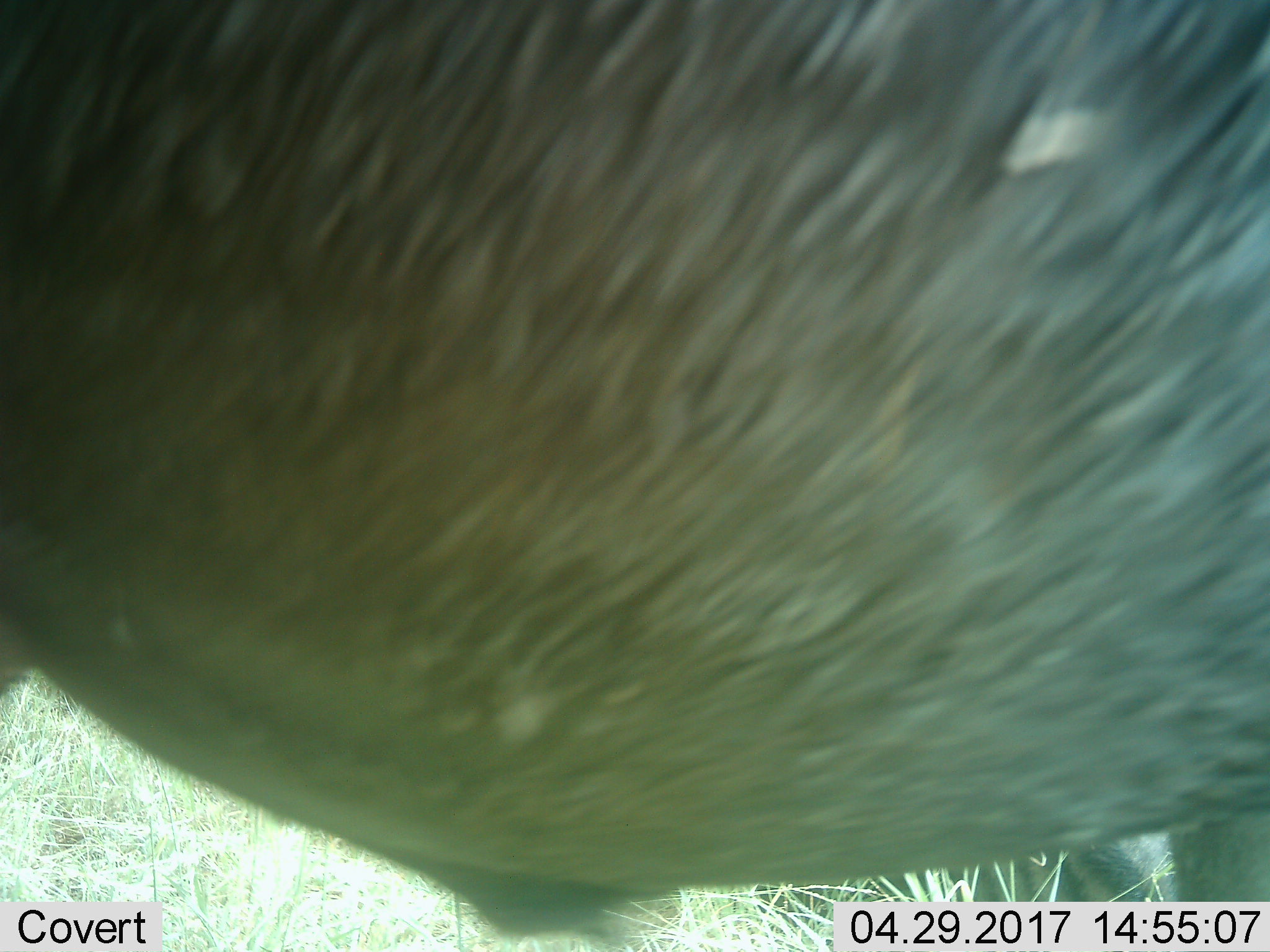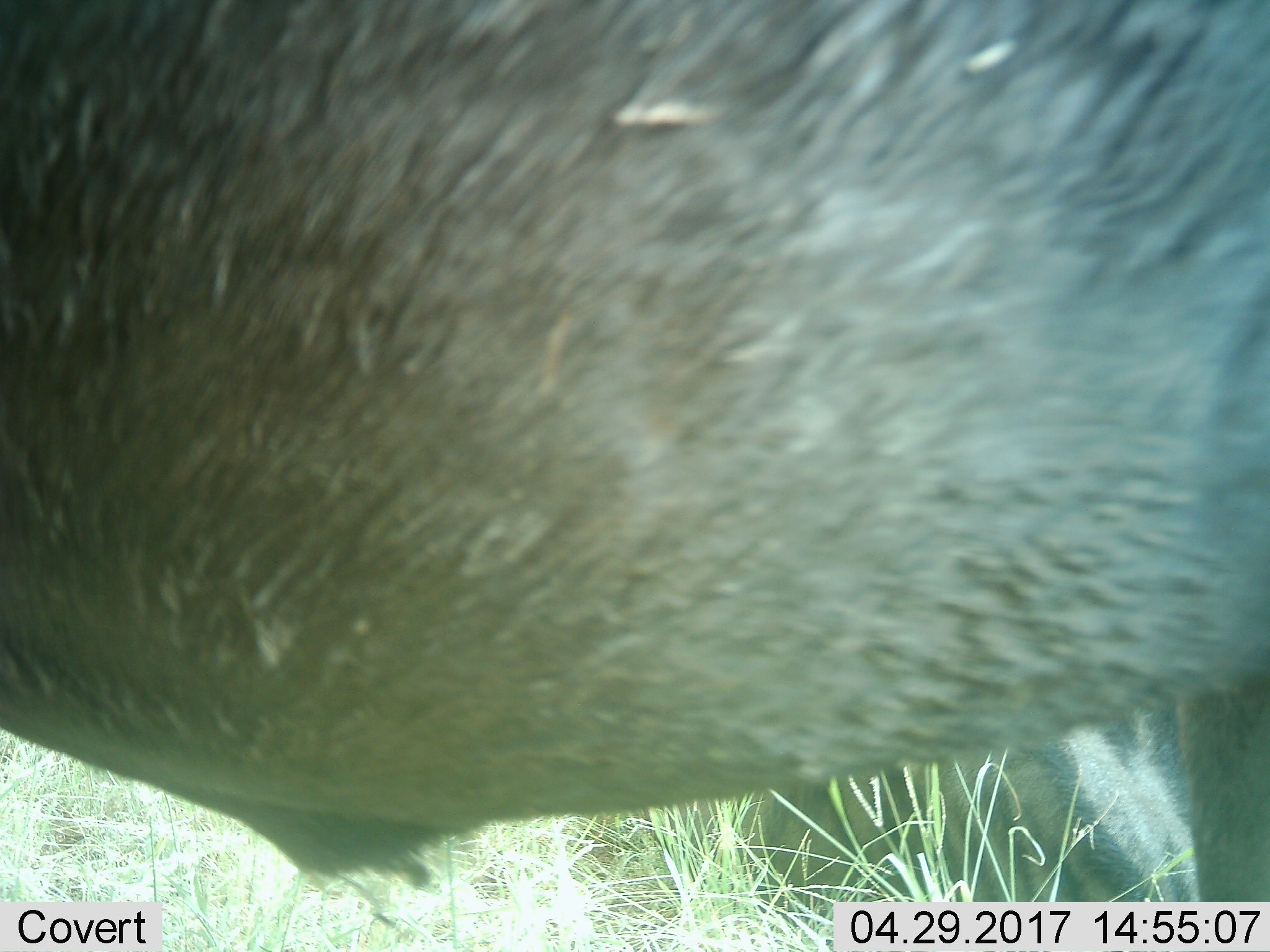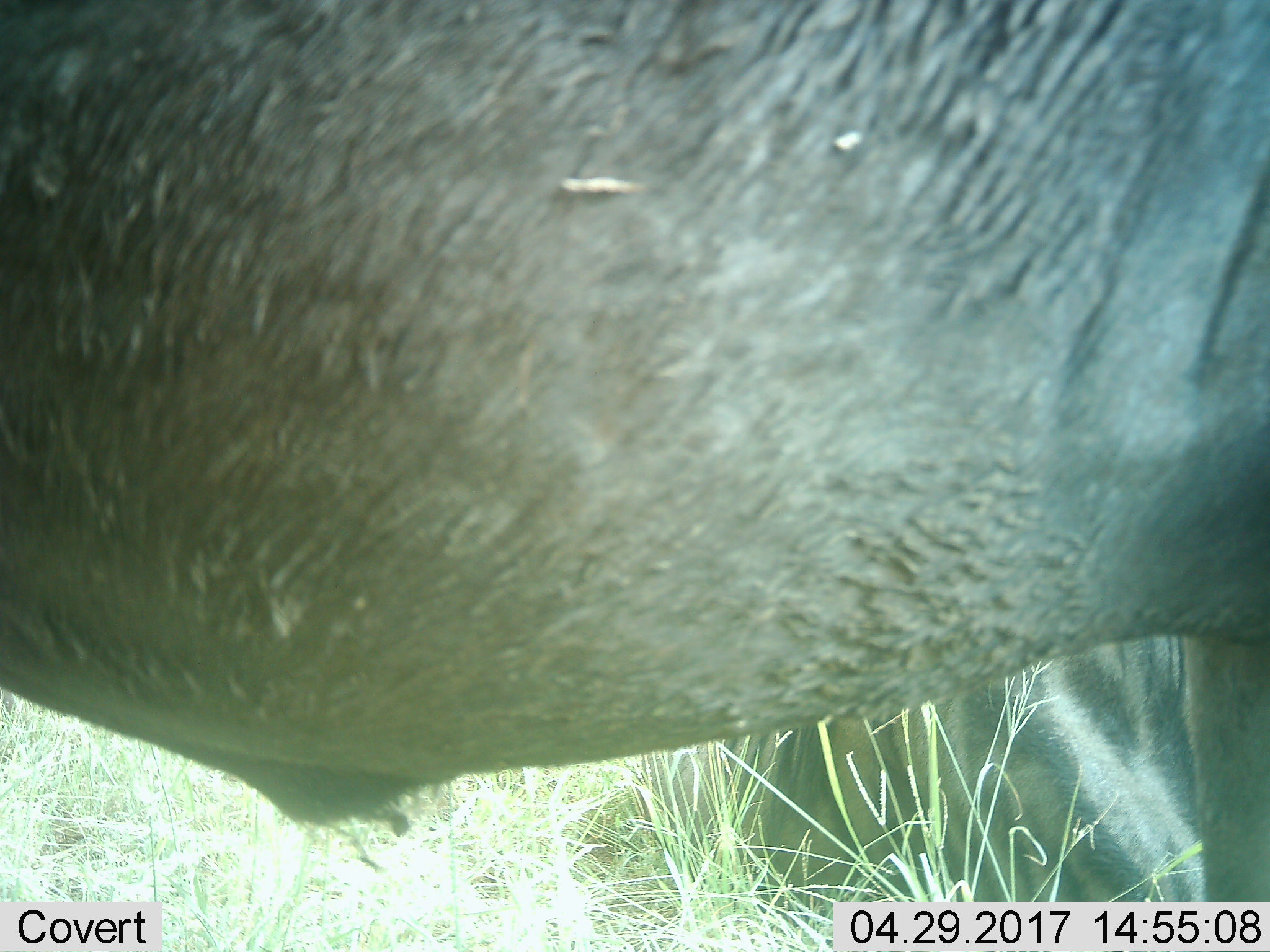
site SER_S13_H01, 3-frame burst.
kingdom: Animalia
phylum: Chordata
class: Mammalia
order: Artiodactyla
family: Bovidae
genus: Connochaetes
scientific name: Connochaetes taurinus taurinus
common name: blue wildebeest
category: wildebeestblue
Wildebeestblue (blue wildebeest) (Connochaetes taurinus taurinus), count 1. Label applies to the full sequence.